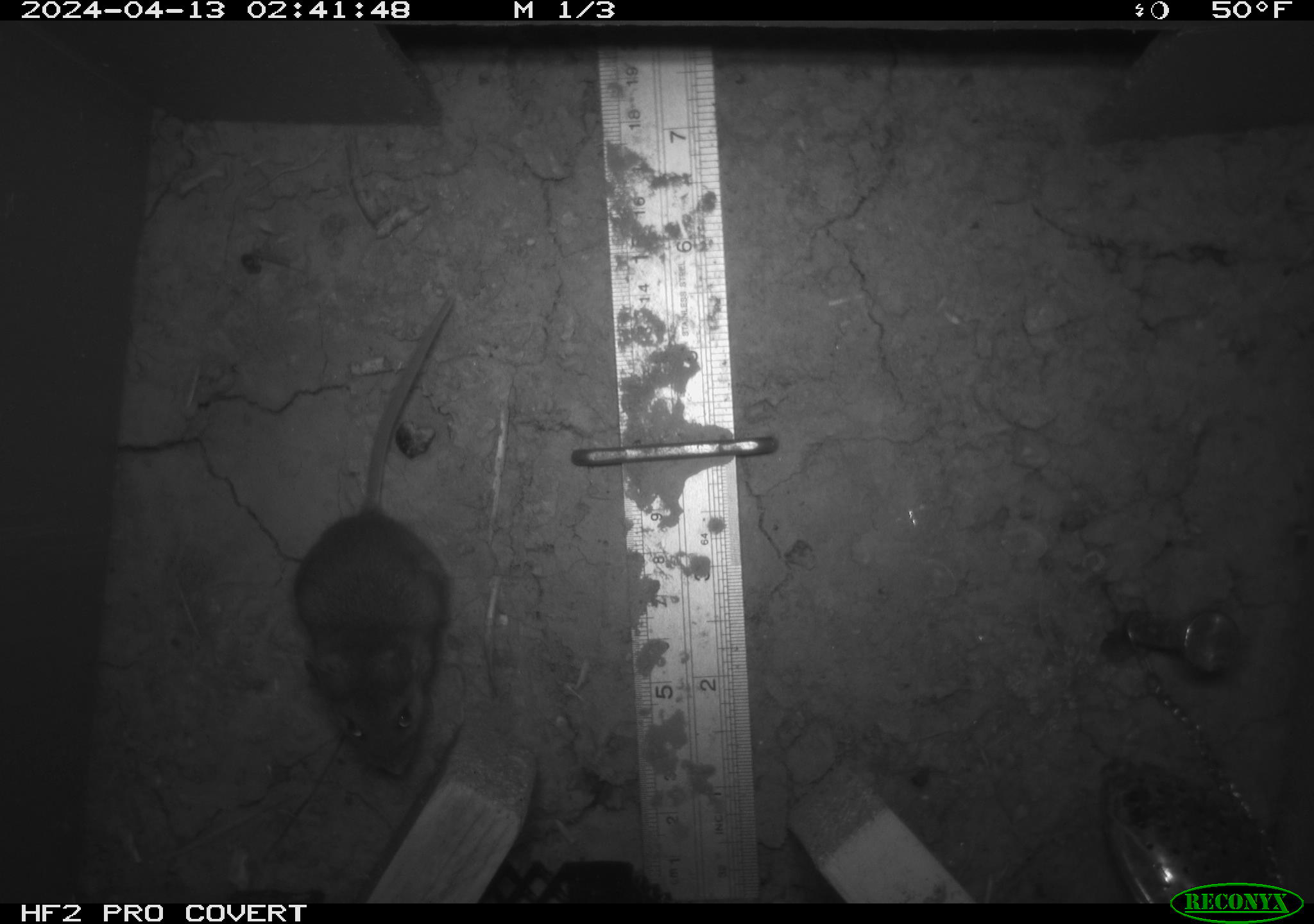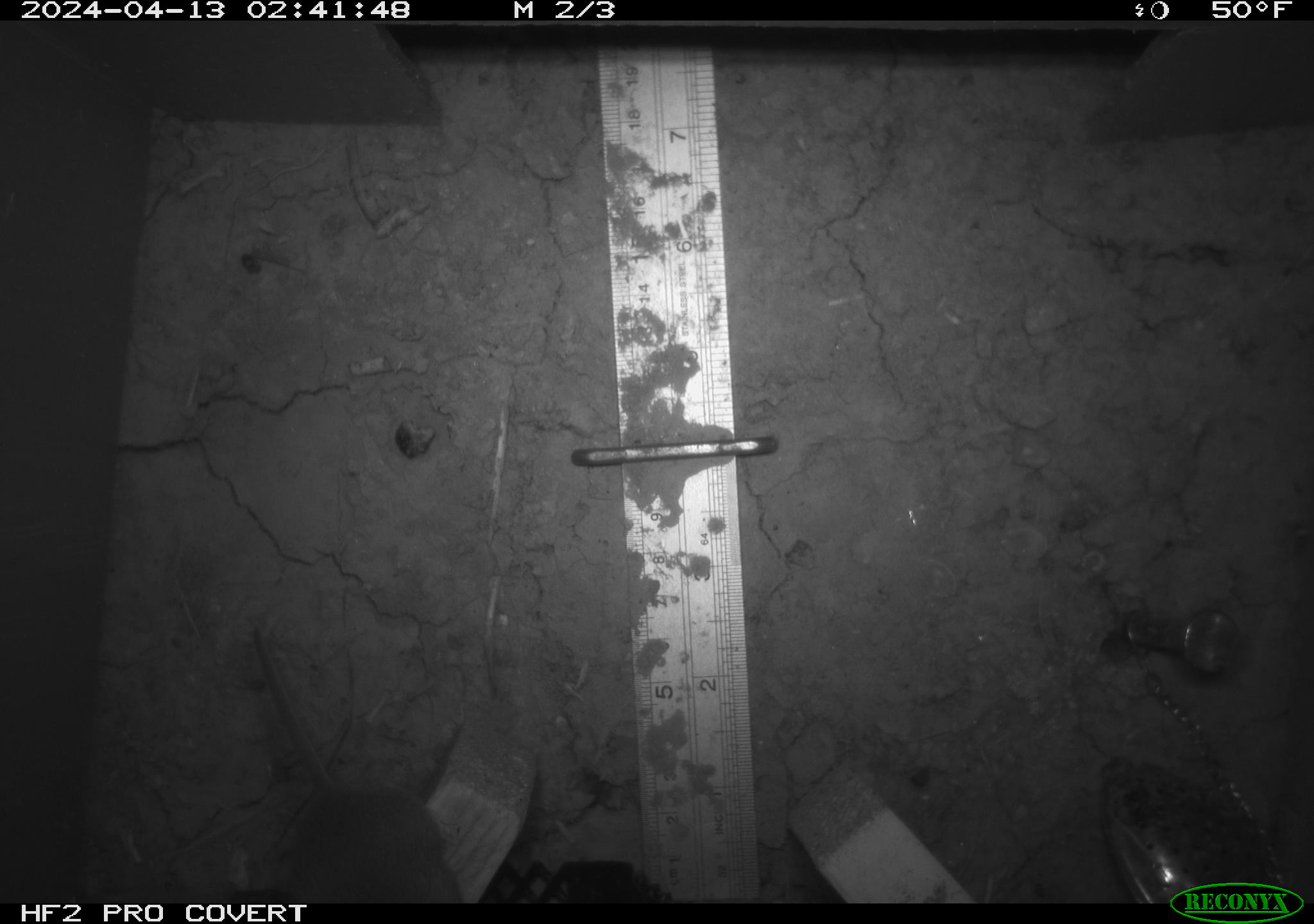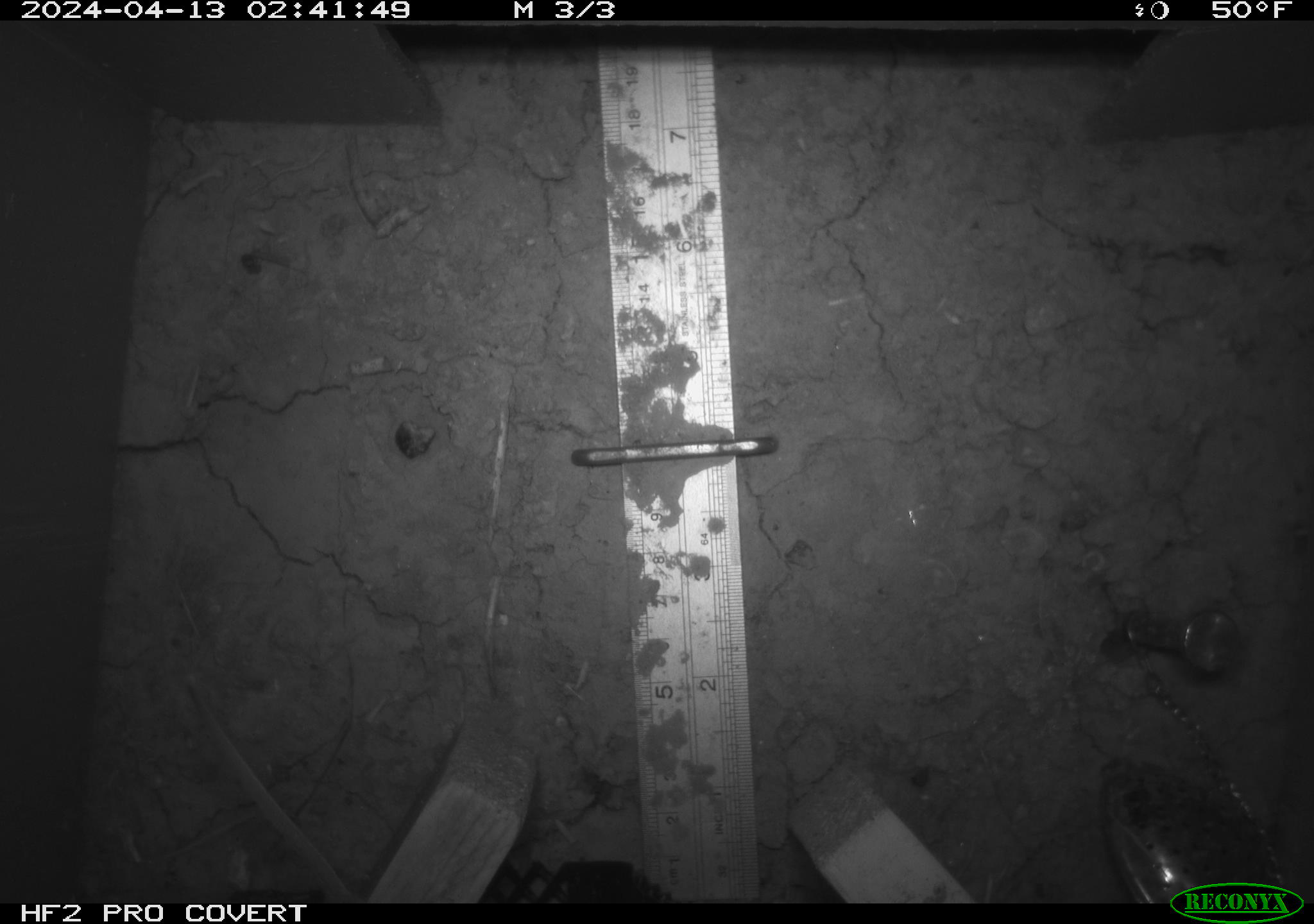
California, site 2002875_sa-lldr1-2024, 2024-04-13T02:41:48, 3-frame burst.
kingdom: Animalia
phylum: Chordata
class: Mammalia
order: Rodentia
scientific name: Rodentia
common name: mouse species